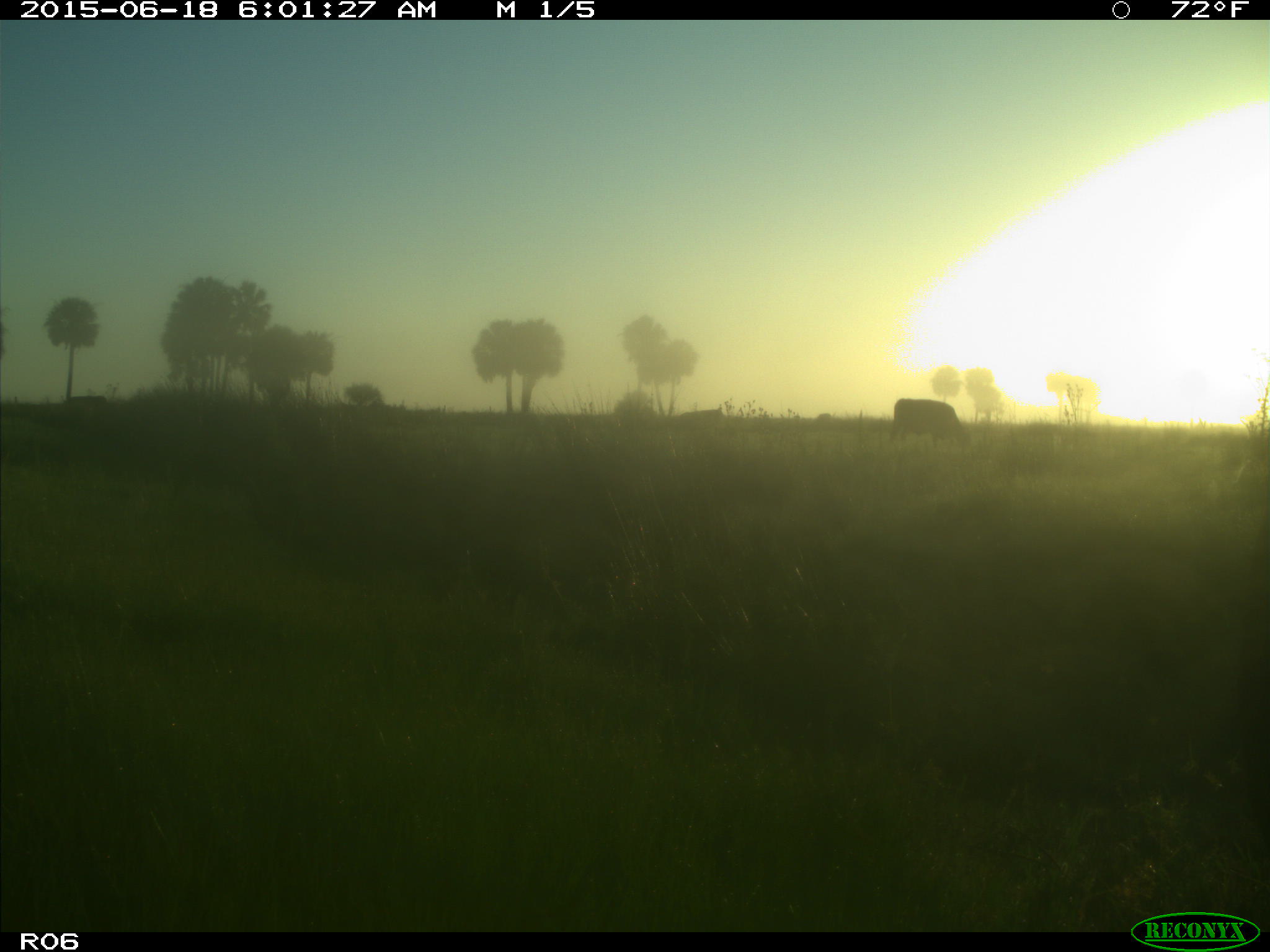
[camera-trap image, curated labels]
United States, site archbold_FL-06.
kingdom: Animalia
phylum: Chordata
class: Mammalia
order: Artiodactyla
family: Bovidae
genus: Bos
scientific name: Bos taurus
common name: domestic cow